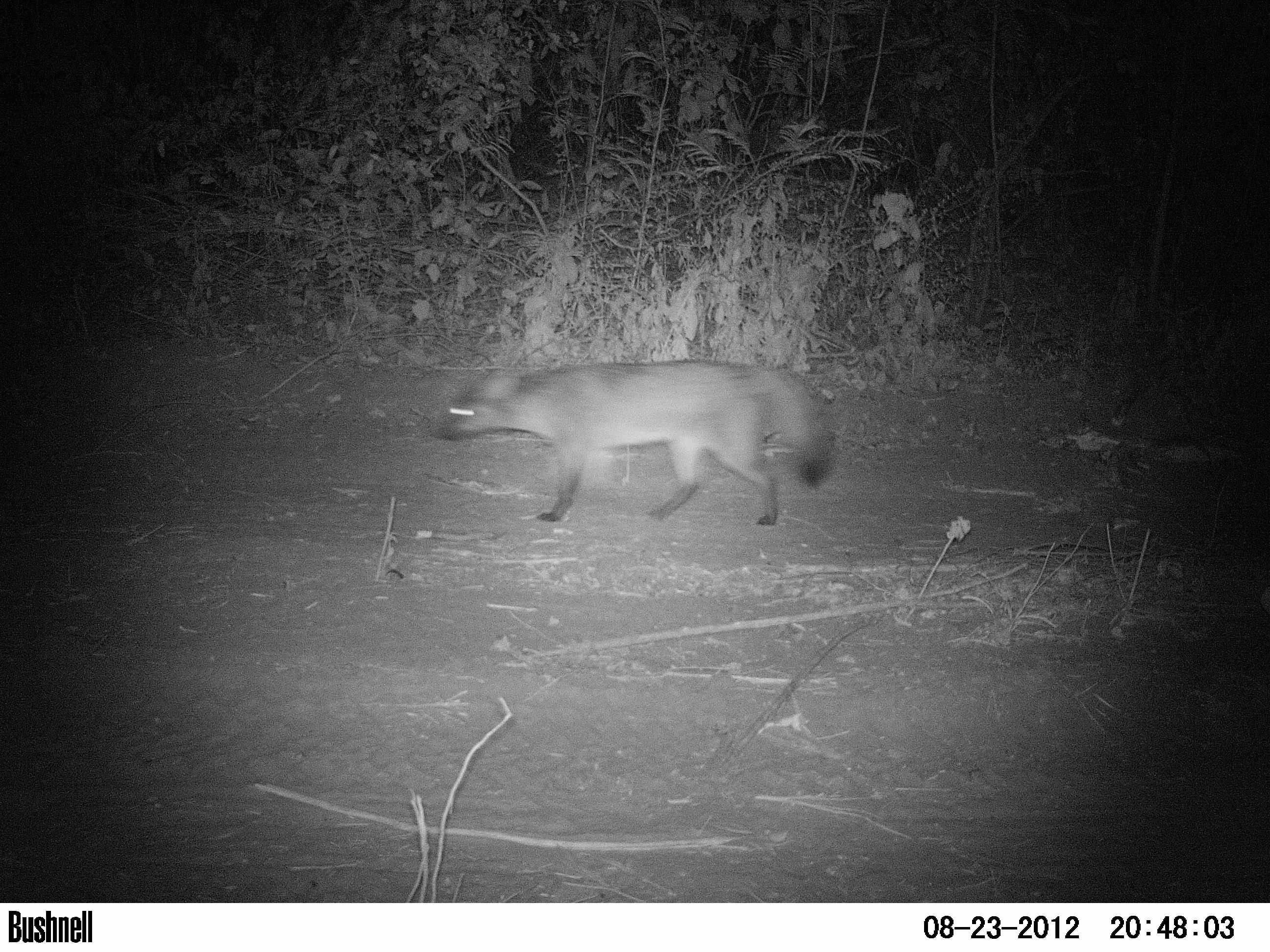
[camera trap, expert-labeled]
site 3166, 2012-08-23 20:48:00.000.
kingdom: Animalia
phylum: Chordata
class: Mammalia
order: Carnivora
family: Canidae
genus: Cerdocyon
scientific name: Cerdocyon thous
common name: crab-eating fox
Cerdocyon thous (crab-eating fox), count 1.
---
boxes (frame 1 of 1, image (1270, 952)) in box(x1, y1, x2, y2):
cerdocyon thous: box(429, 359, 835, 525)